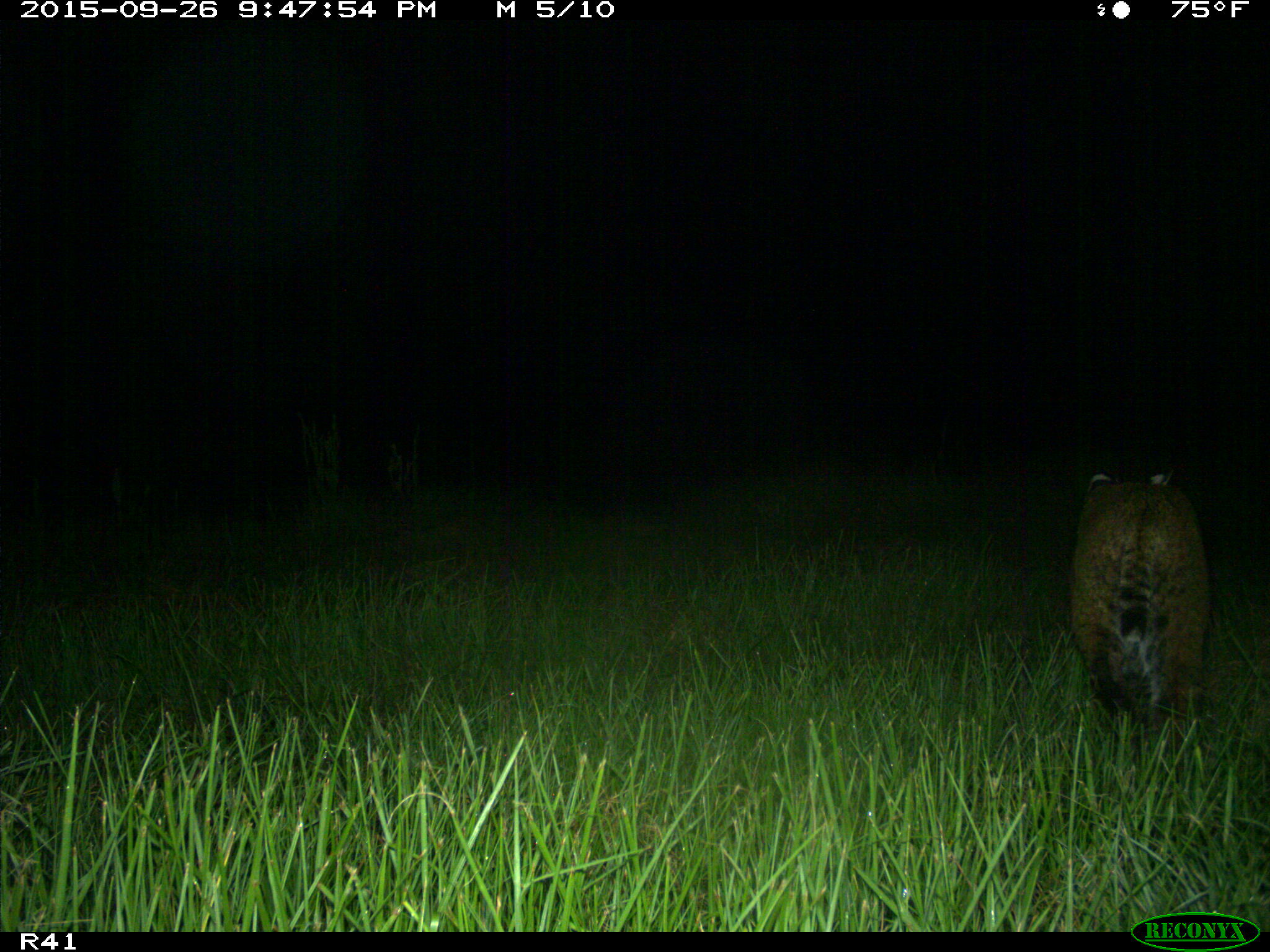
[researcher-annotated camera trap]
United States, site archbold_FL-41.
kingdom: Animalia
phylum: Chordata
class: Mammalia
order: Carnivora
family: Felidae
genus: Lynx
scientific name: Lynx rufus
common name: bobcat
Lynx rufus (bobcat).